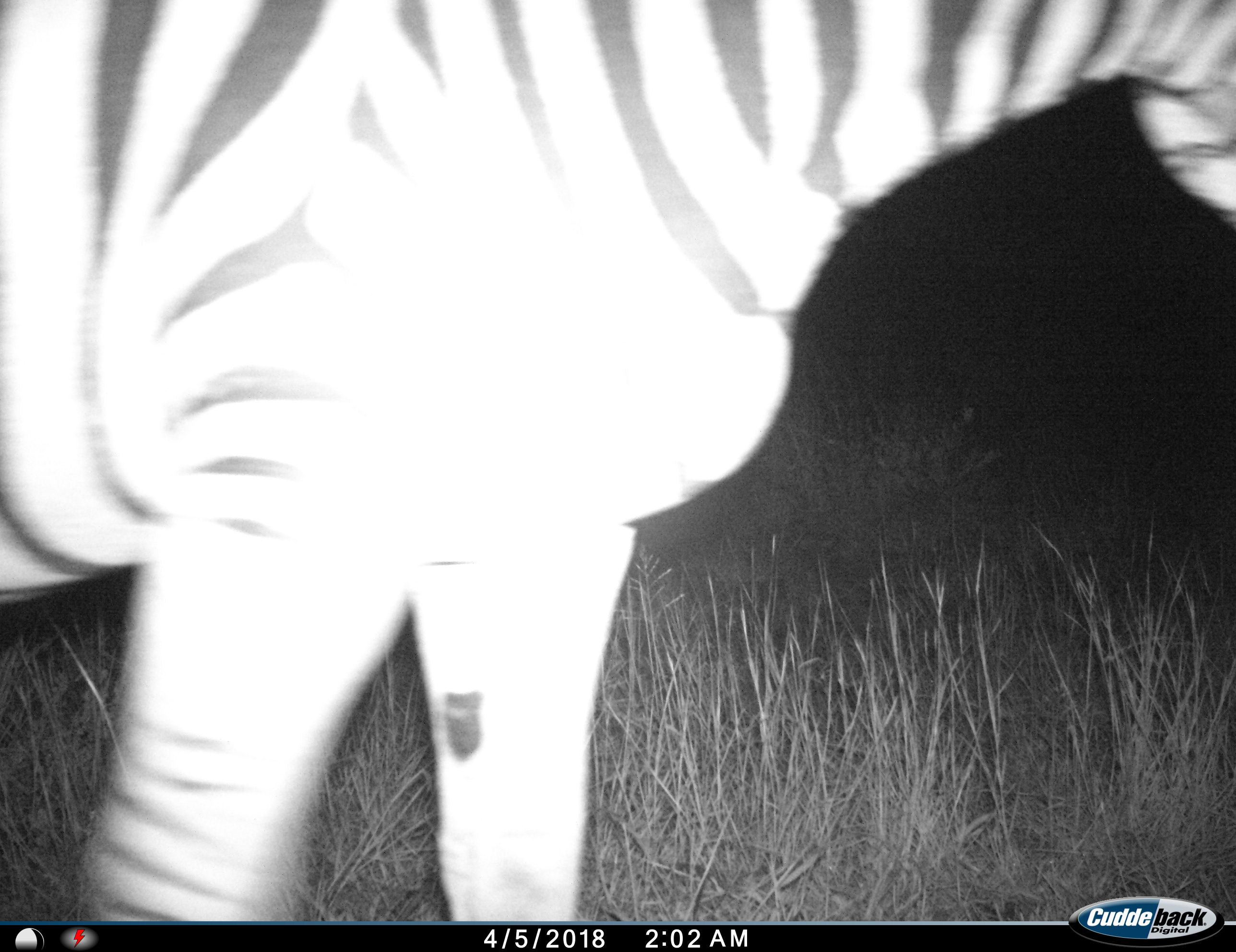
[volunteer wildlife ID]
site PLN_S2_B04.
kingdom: Animalia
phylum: Chordata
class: Mammalia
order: Perissodactyla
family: Equidae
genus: Equus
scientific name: Equus quagga burchellii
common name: burchell's zebra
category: zebraburchells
Zebraburchells (burchell's zebra) (Equus quagga burchellii), count 1. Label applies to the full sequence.